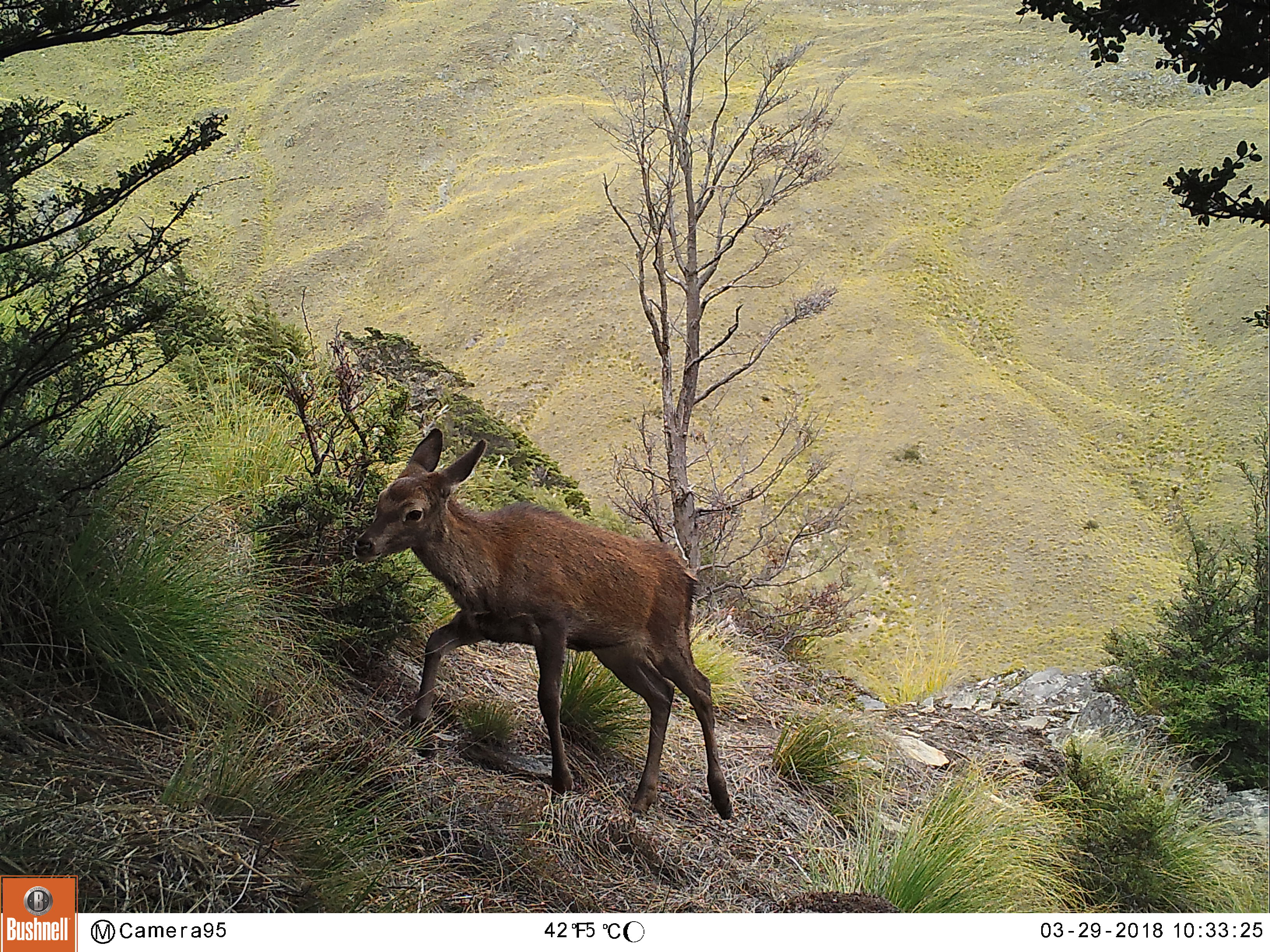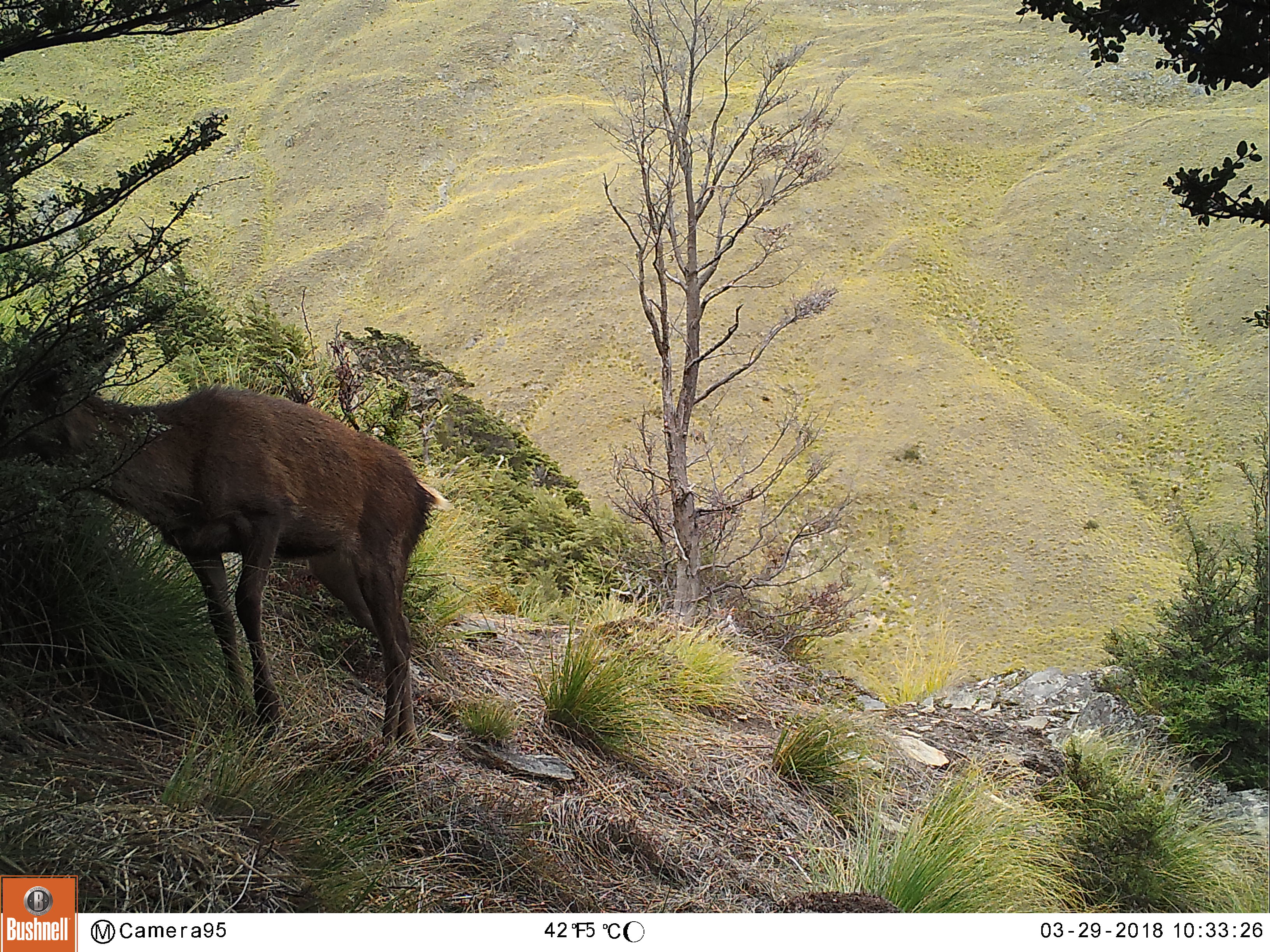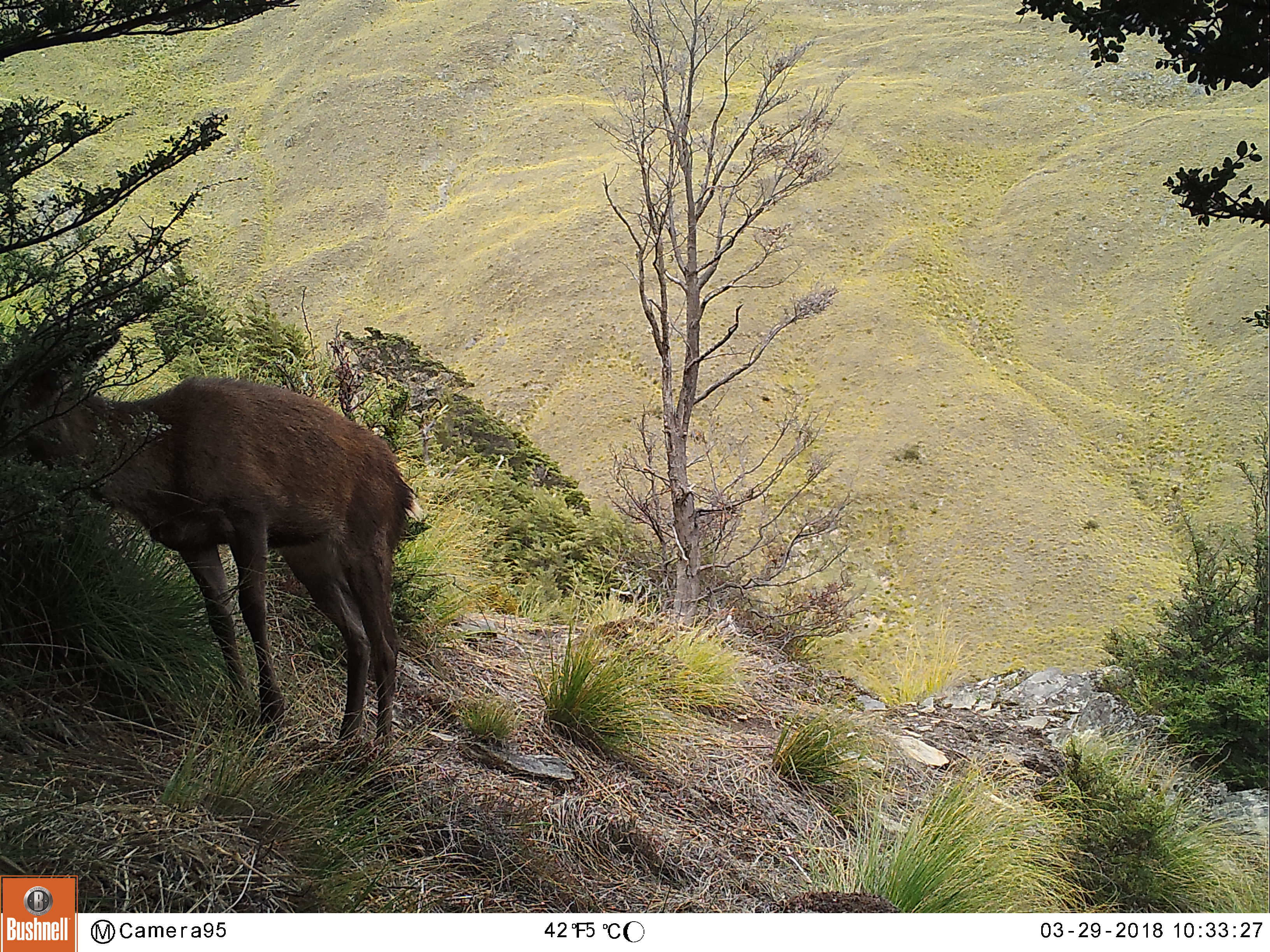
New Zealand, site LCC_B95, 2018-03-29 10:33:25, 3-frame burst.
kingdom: Animalia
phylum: Chordata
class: Mammalia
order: Artiodactyla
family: Cervidae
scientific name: Cervidae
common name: deer